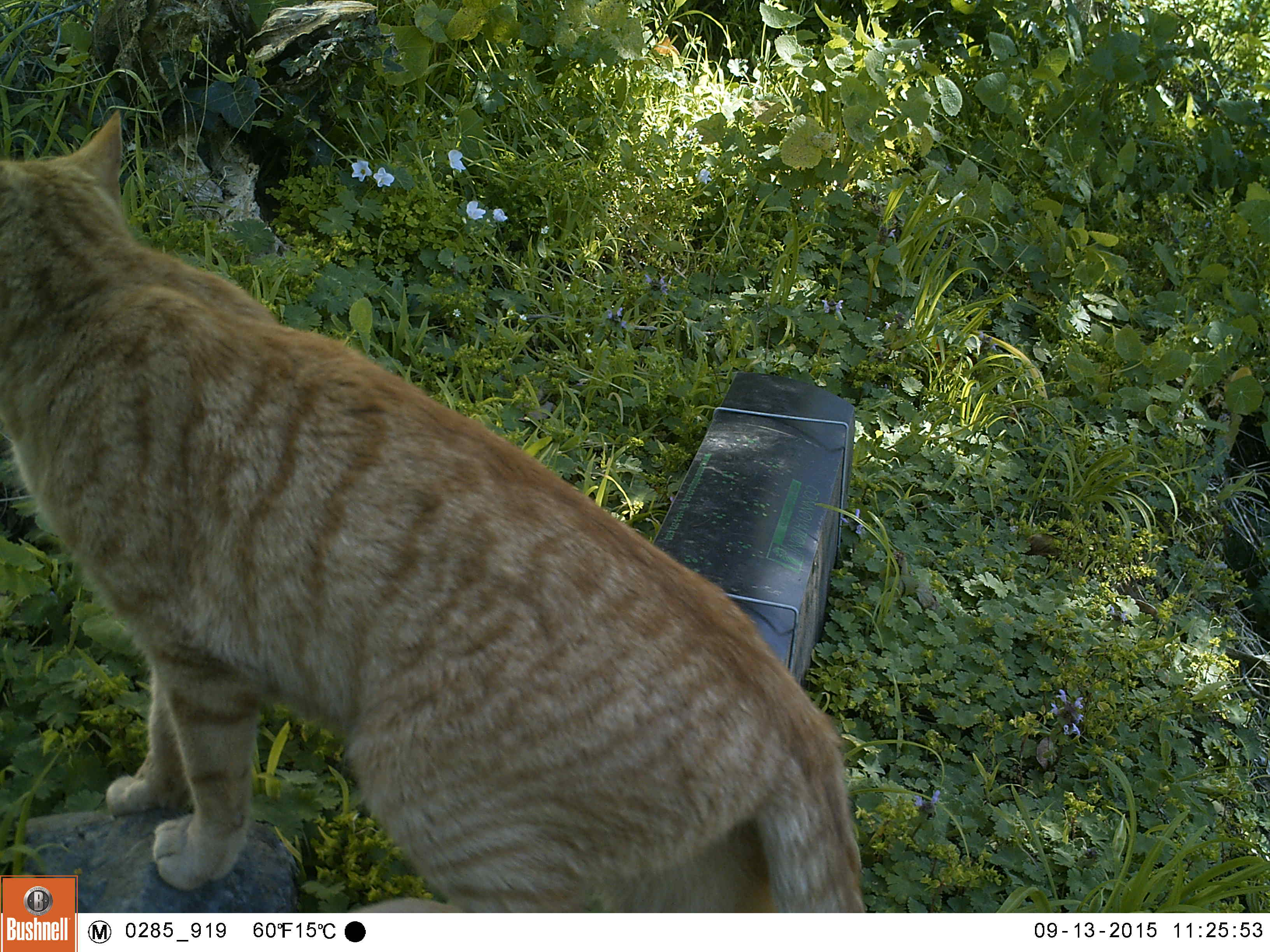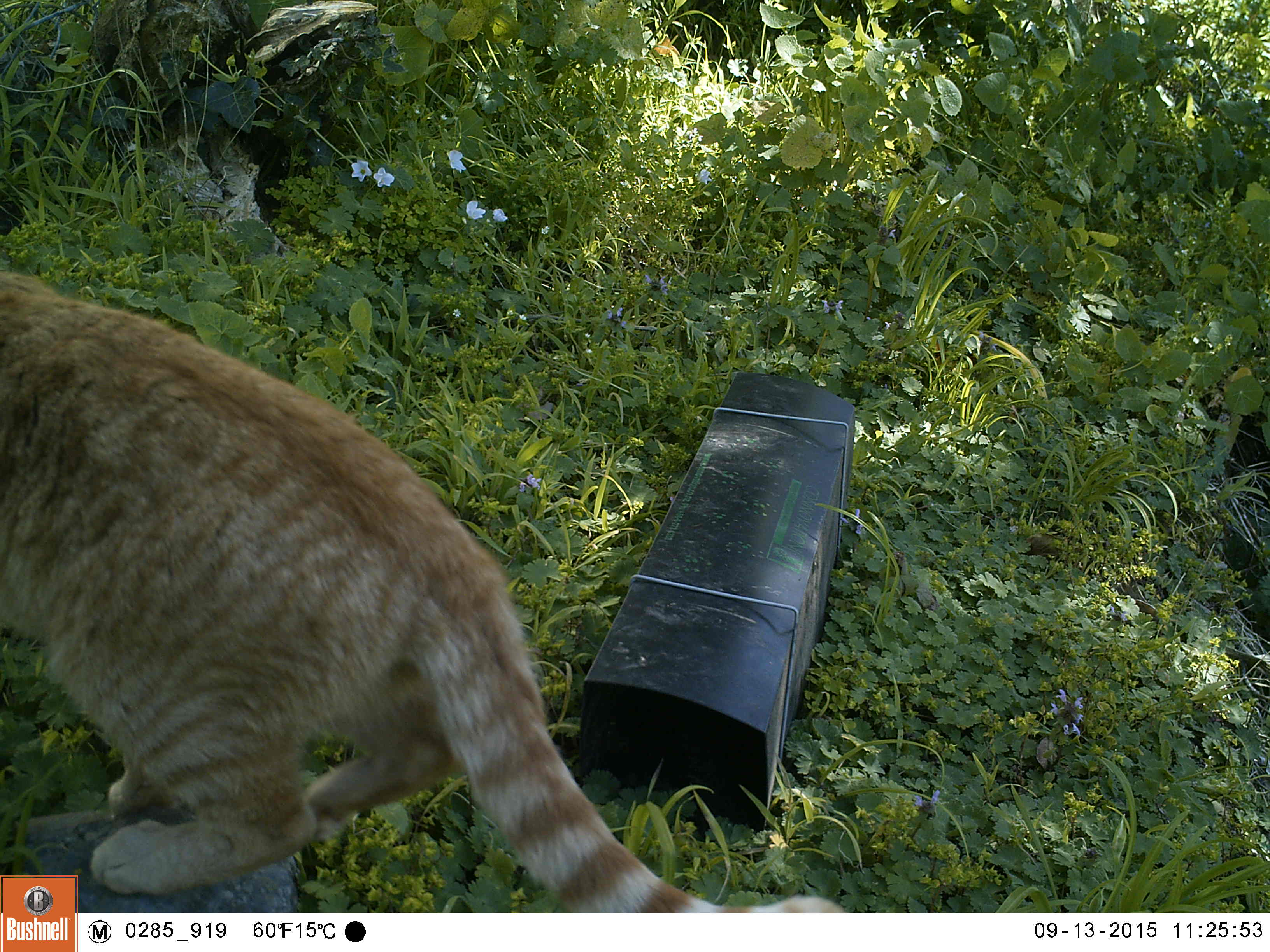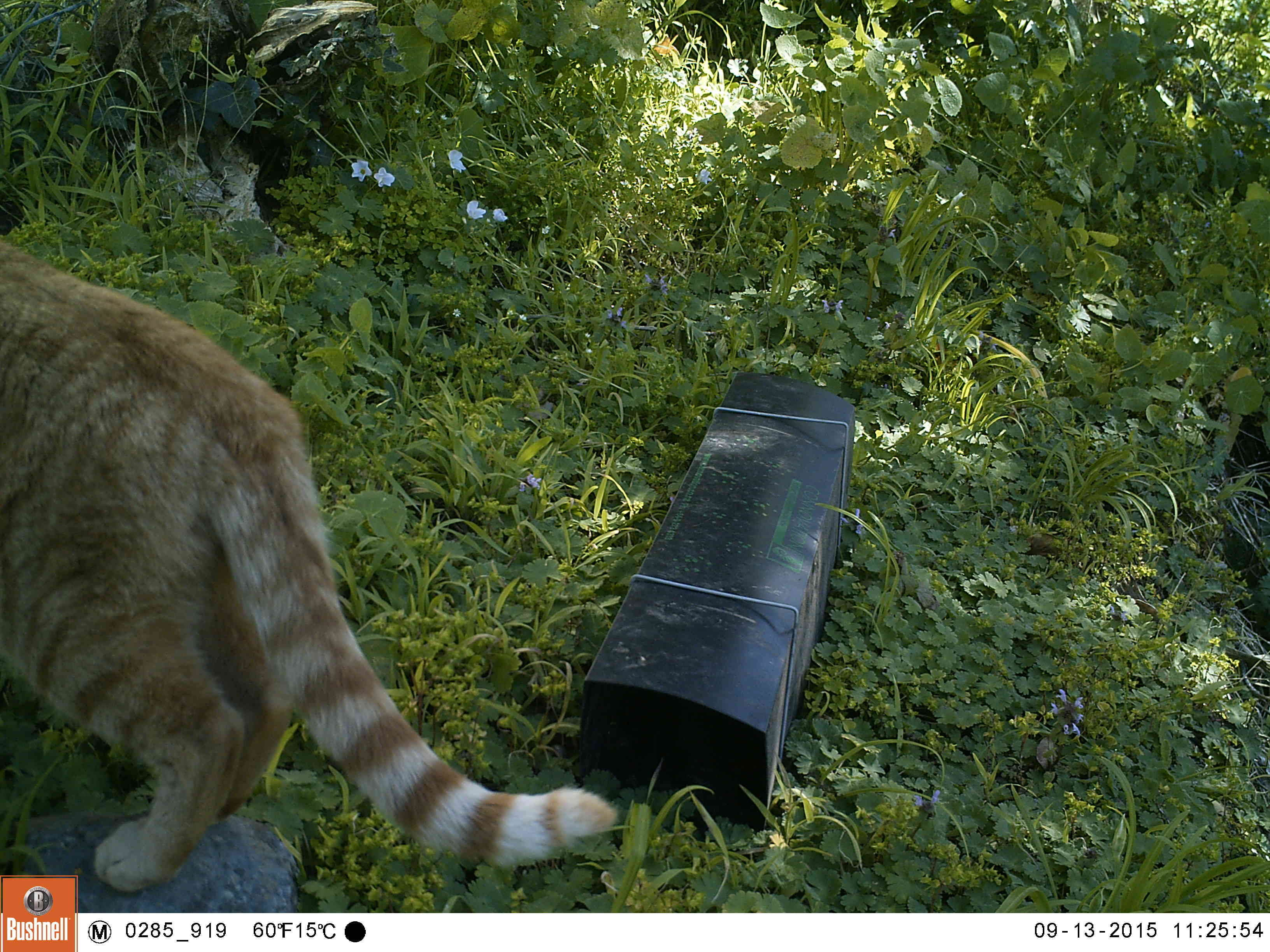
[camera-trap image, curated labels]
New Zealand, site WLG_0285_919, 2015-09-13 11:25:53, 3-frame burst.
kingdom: Animalia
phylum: Chordata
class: Mammalia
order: Carnivora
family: Felidae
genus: Felis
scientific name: Felis catus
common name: domestic cat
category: cat